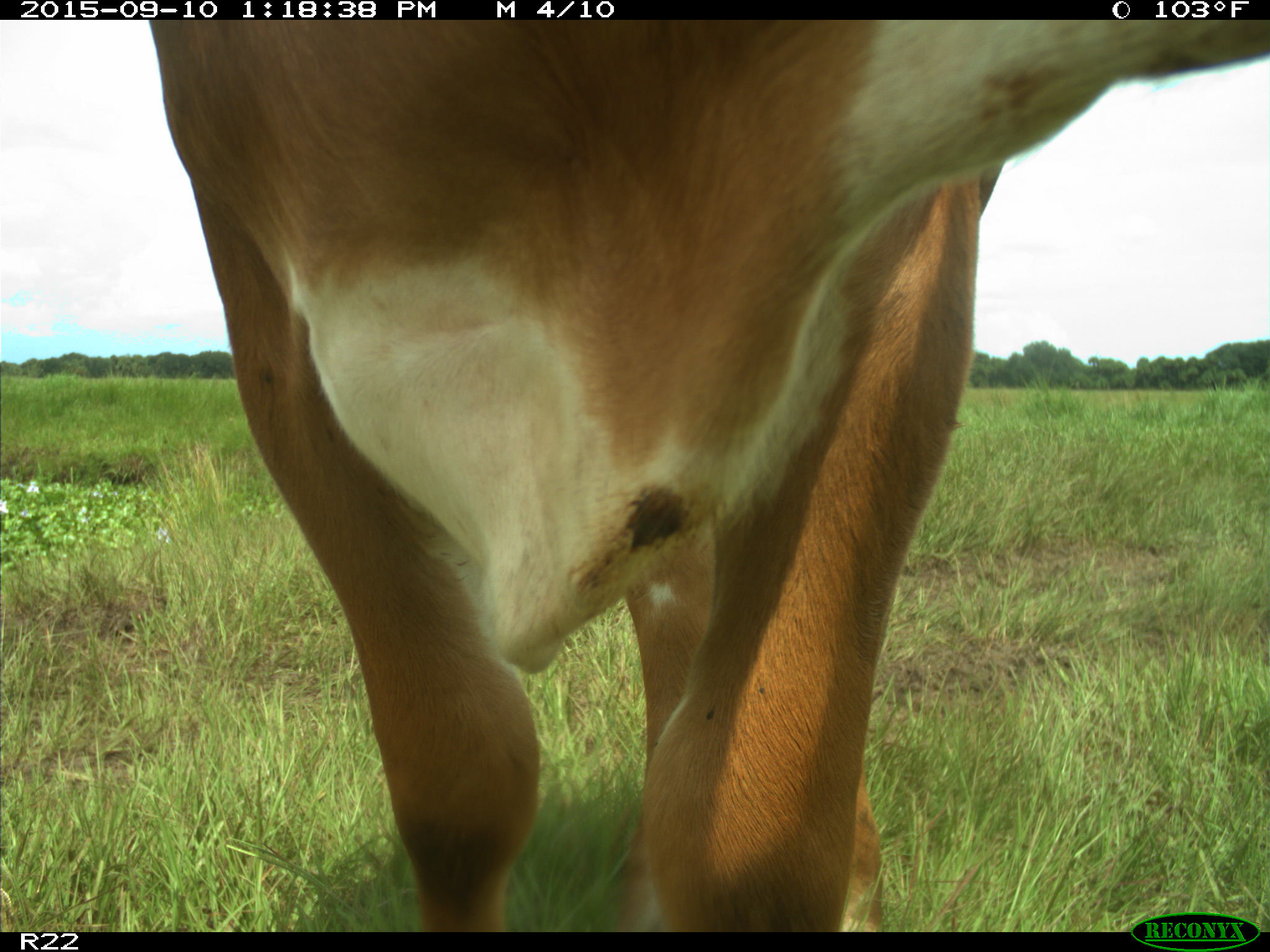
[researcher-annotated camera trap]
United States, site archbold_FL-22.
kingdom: Animalia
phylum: Chordata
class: Mammalia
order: Artiodactyla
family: Bovidae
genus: Bos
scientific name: Bos taurus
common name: domestic cow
Bos taurus (domestic cow).